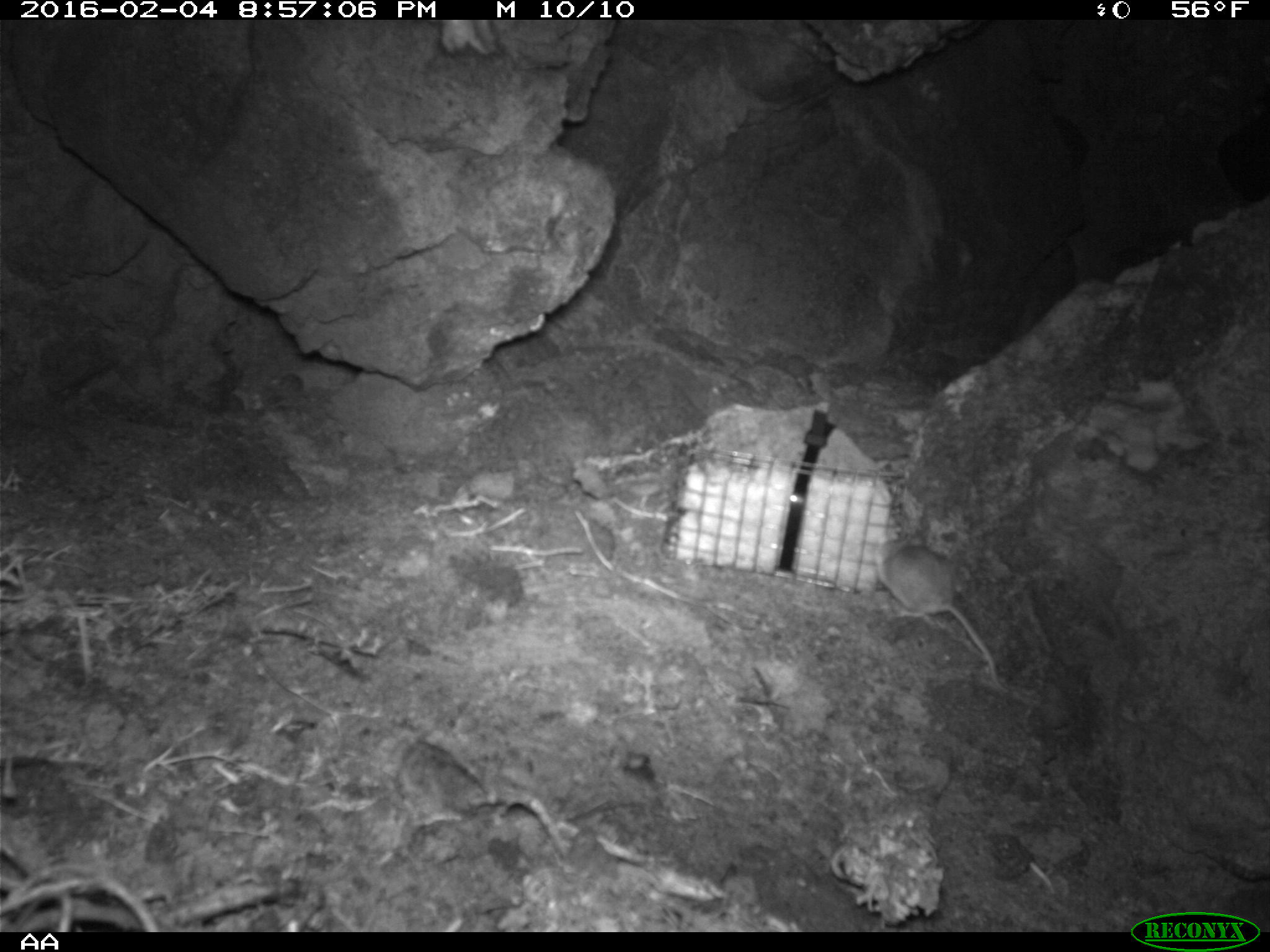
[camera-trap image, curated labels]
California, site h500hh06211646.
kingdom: Animalia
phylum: Chordata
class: Mammalia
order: Rodentia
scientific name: Rodentia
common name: rodent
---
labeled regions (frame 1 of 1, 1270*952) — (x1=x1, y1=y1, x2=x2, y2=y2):
rodent: (x1=872, y1=538, x2=1010, y2=694)